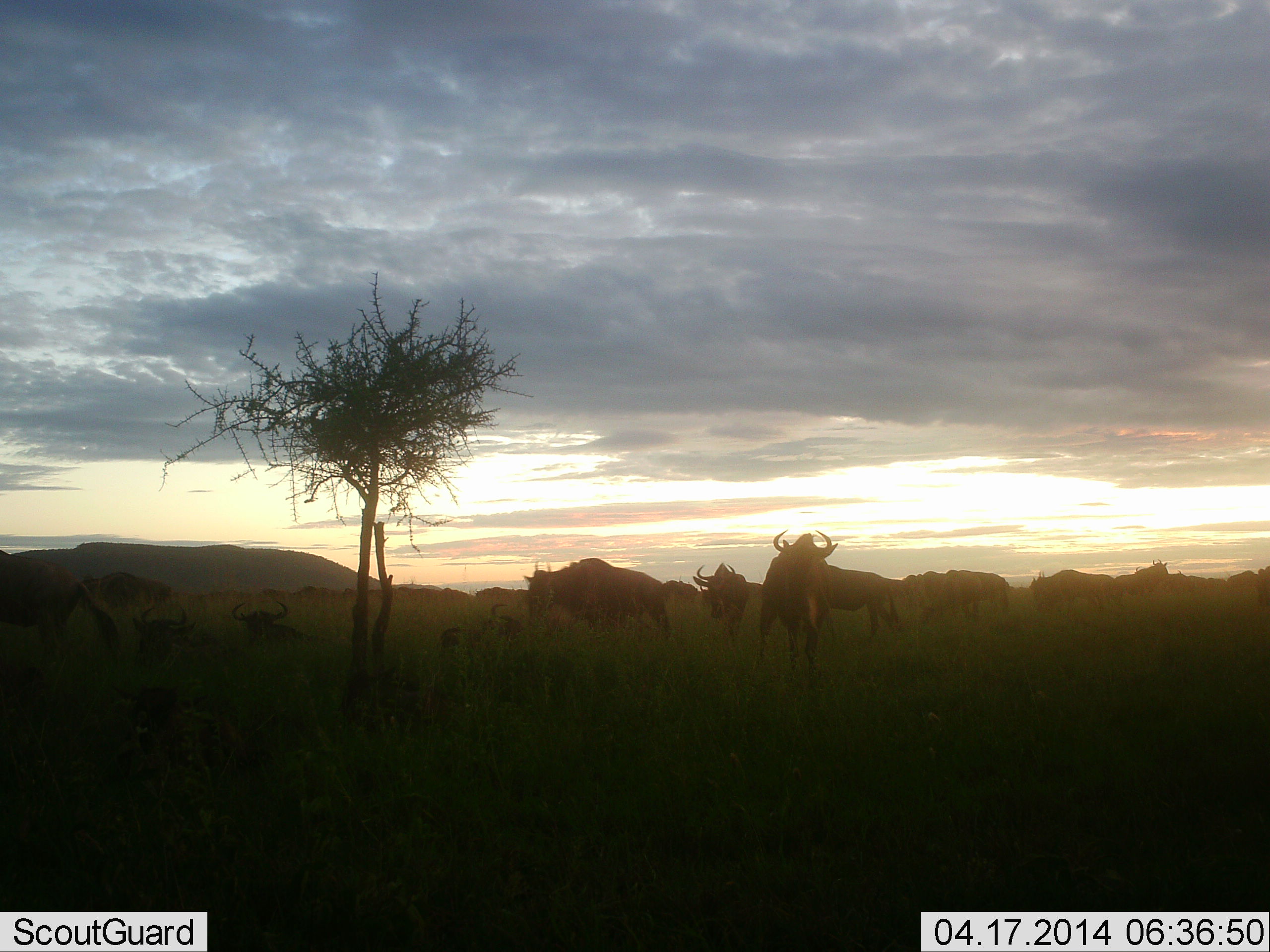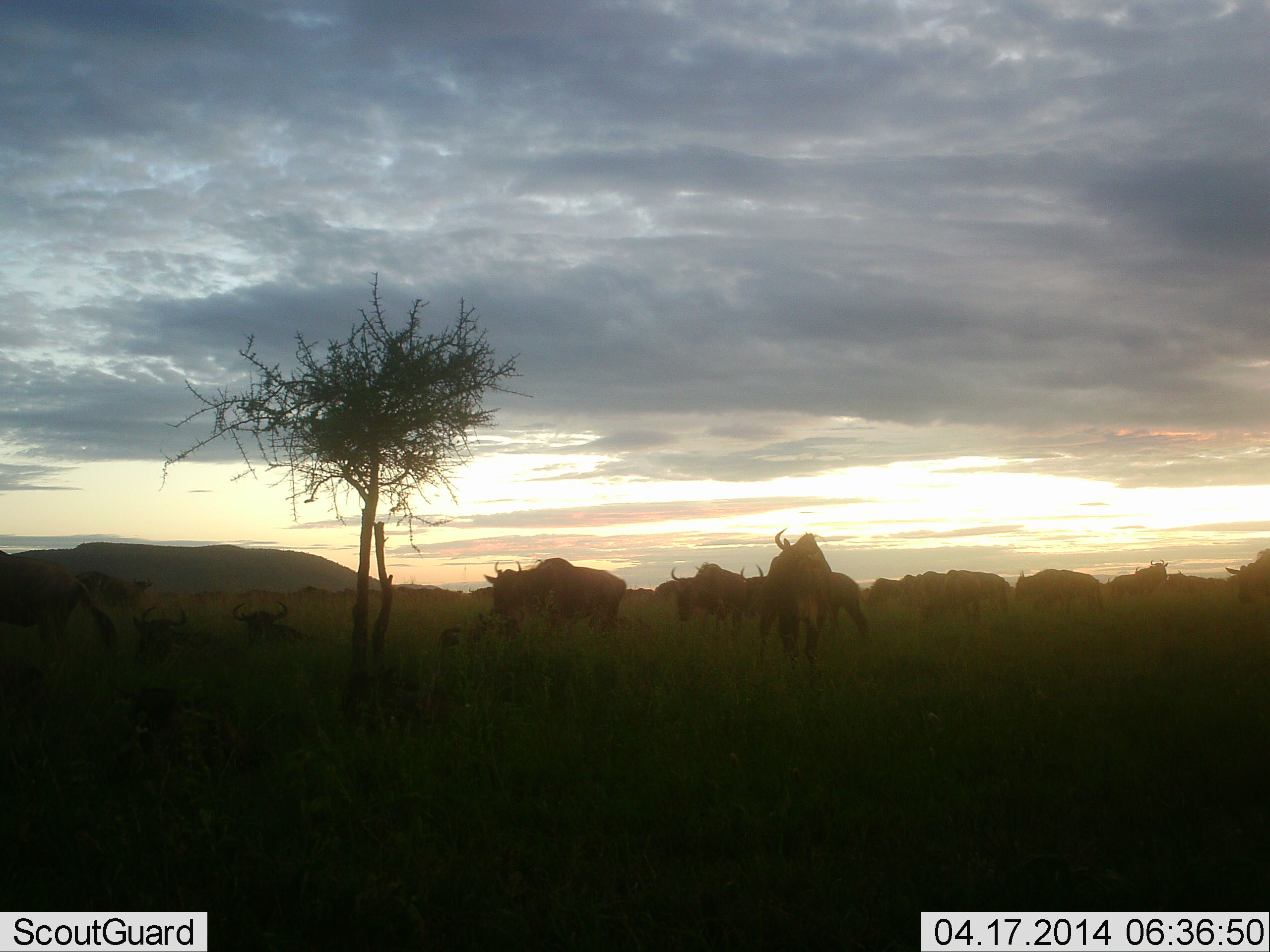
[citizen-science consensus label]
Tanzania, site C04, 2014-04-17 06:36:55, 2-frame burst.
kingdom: Animalia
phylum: Chordata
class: Mammalia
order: Artiodactyla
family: Bovidae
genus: Connochaetes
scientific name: Connochaetes taurinus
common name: blue wildebeest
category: wildebeest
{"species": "wildebeest (blue wildebeest) (Connochaetes taurinus)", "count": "11-50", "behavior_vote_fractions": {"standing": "70%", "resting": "70%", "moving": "70%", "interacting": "0%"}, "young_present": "10%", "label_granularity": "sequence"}